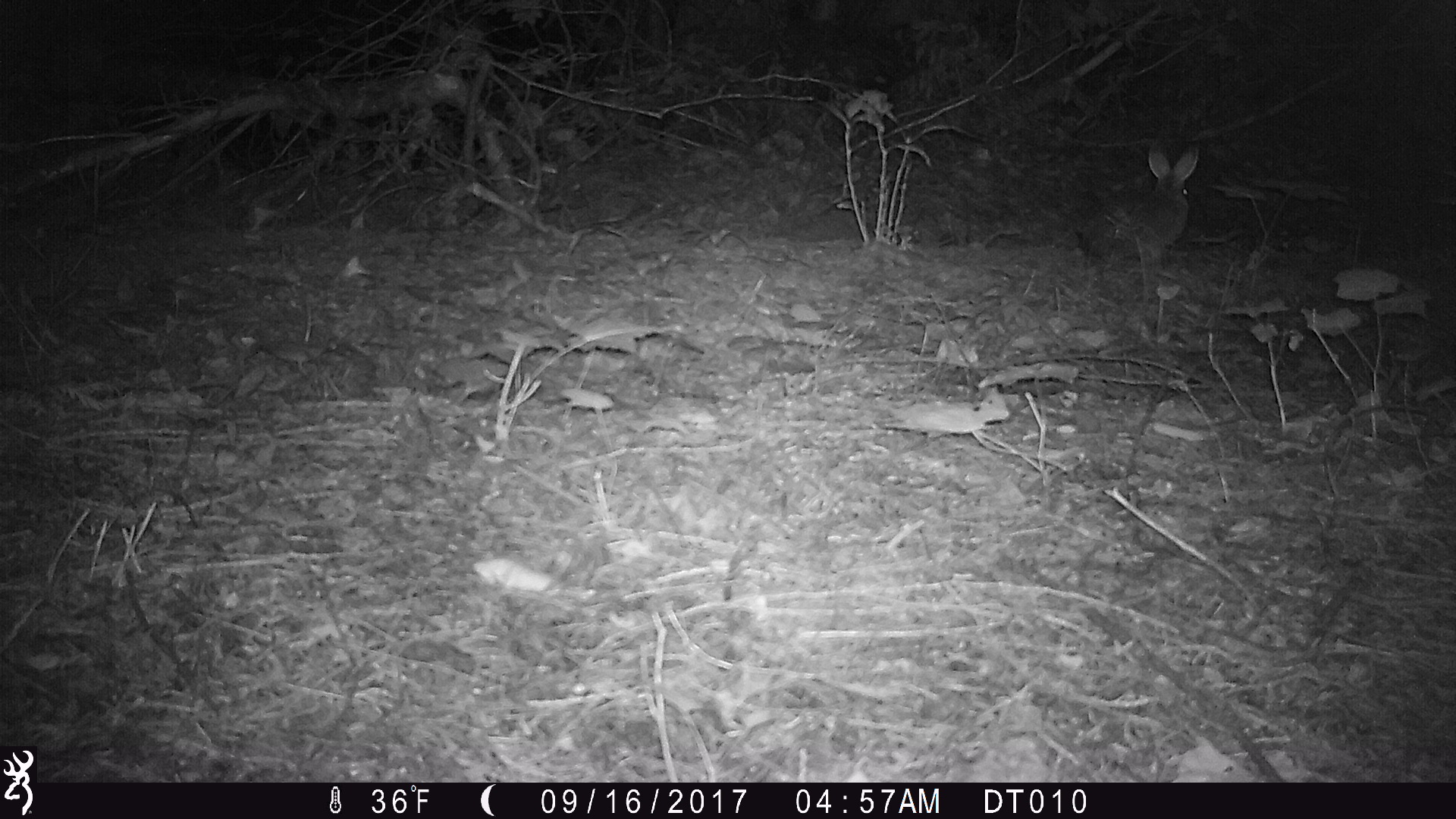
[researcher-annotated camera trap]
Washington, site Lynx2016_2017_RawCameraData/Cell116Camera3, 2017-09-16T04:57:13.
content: unidentified animal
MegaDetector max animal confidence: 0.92